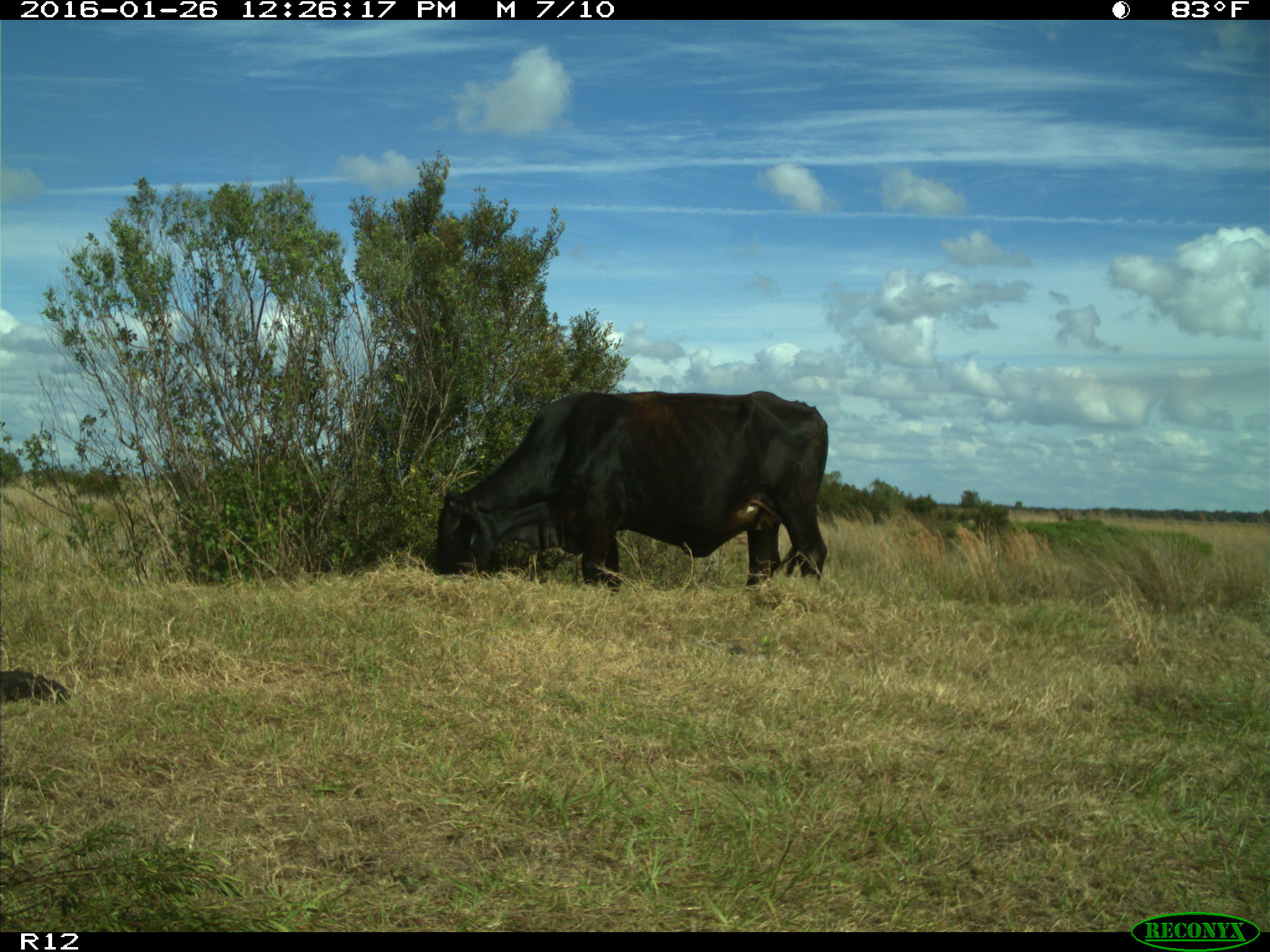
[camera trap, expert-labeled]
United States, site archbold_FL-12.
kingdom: Animalia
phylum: Chordata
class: Mammalia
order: Artiodactyla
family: Bovidae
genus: Bos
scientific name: Bos taurus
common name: domestic cow